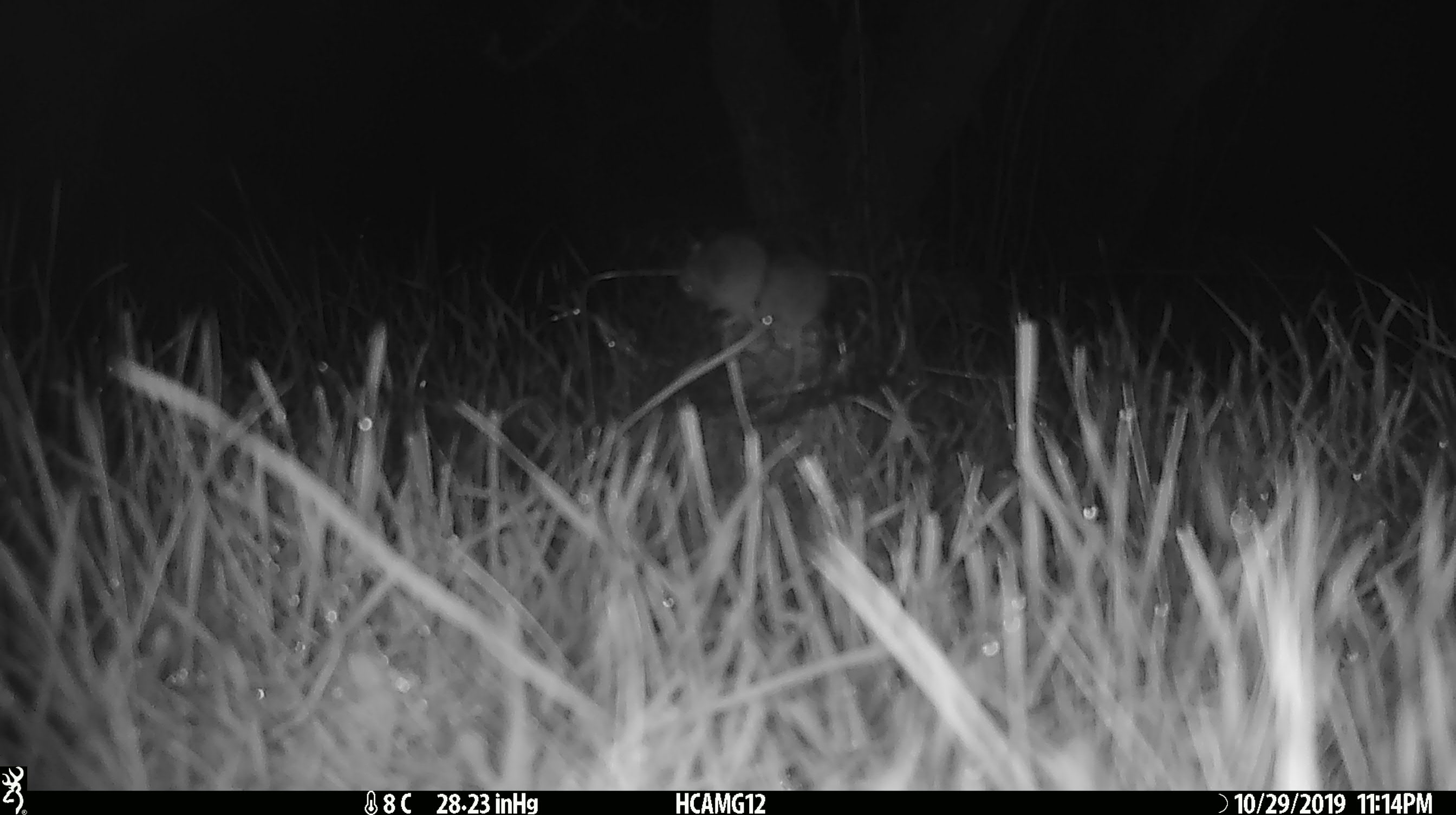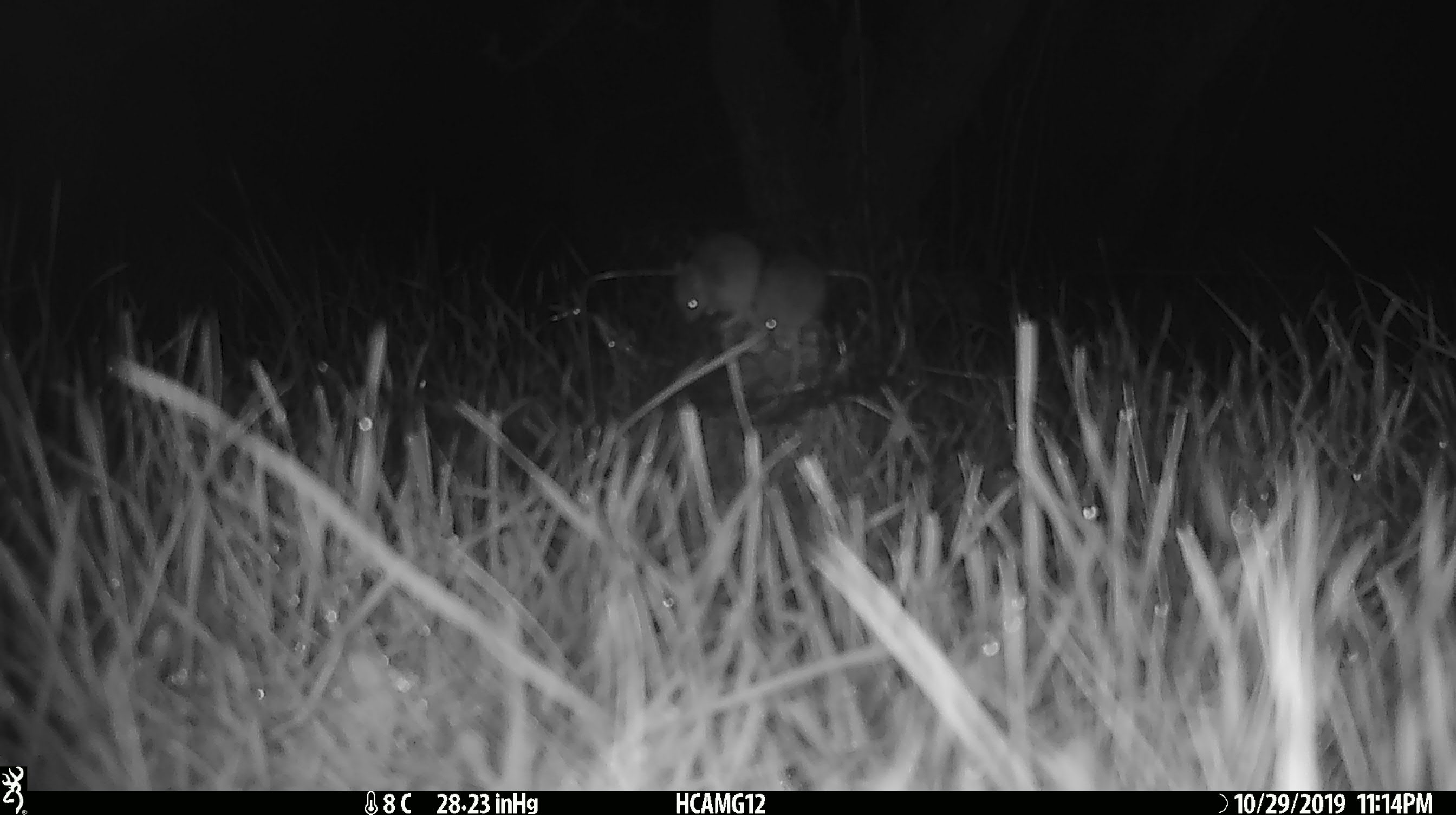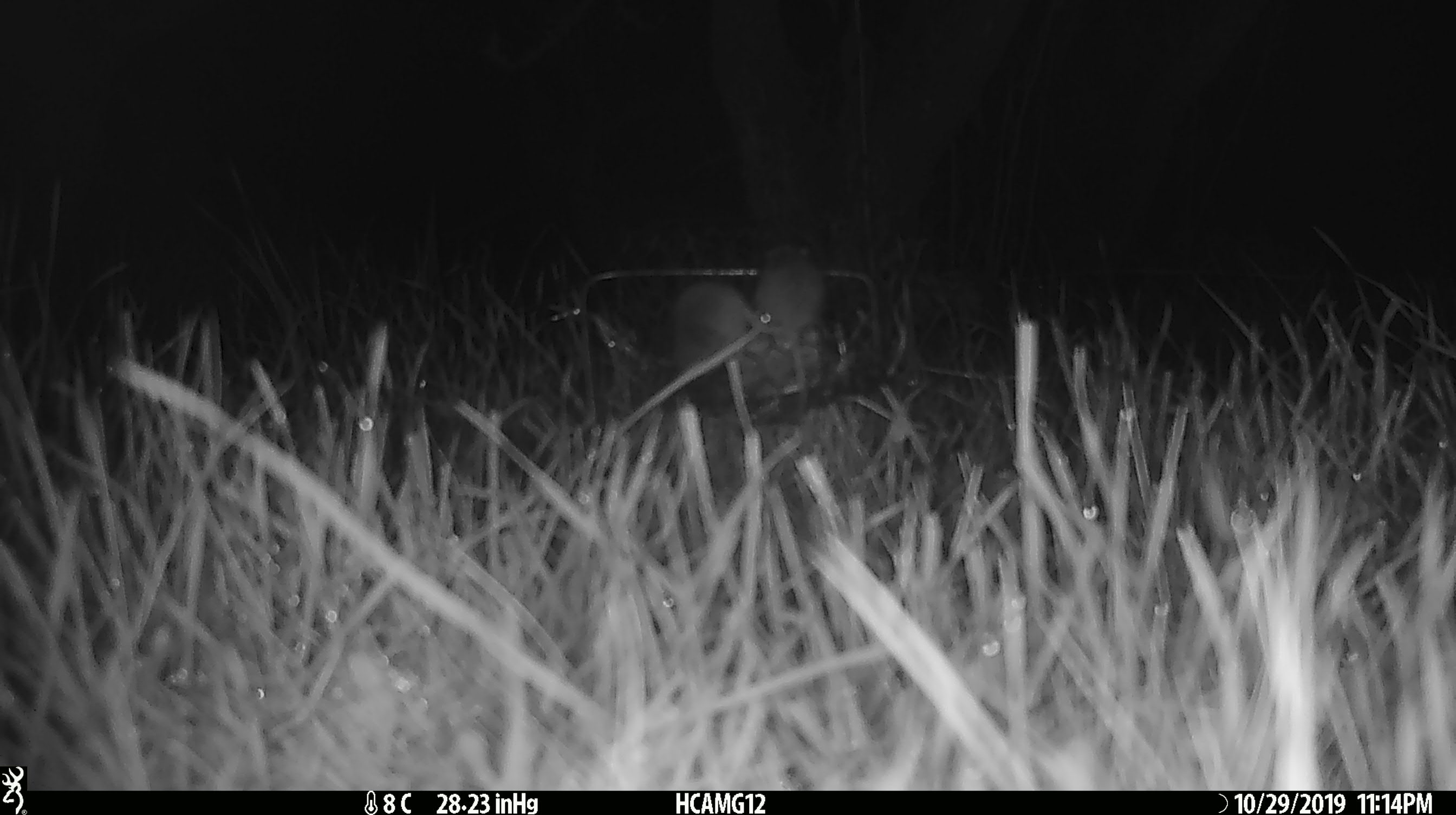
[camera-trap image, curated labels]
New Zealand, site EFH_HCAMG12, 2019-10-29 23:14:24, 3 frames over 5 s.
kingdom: Animalia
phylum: Chordata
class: Mammalia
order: Rodentia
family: Muridae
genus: Mus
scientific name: Mus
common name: mouse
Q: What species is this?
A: Mouse (Mus).